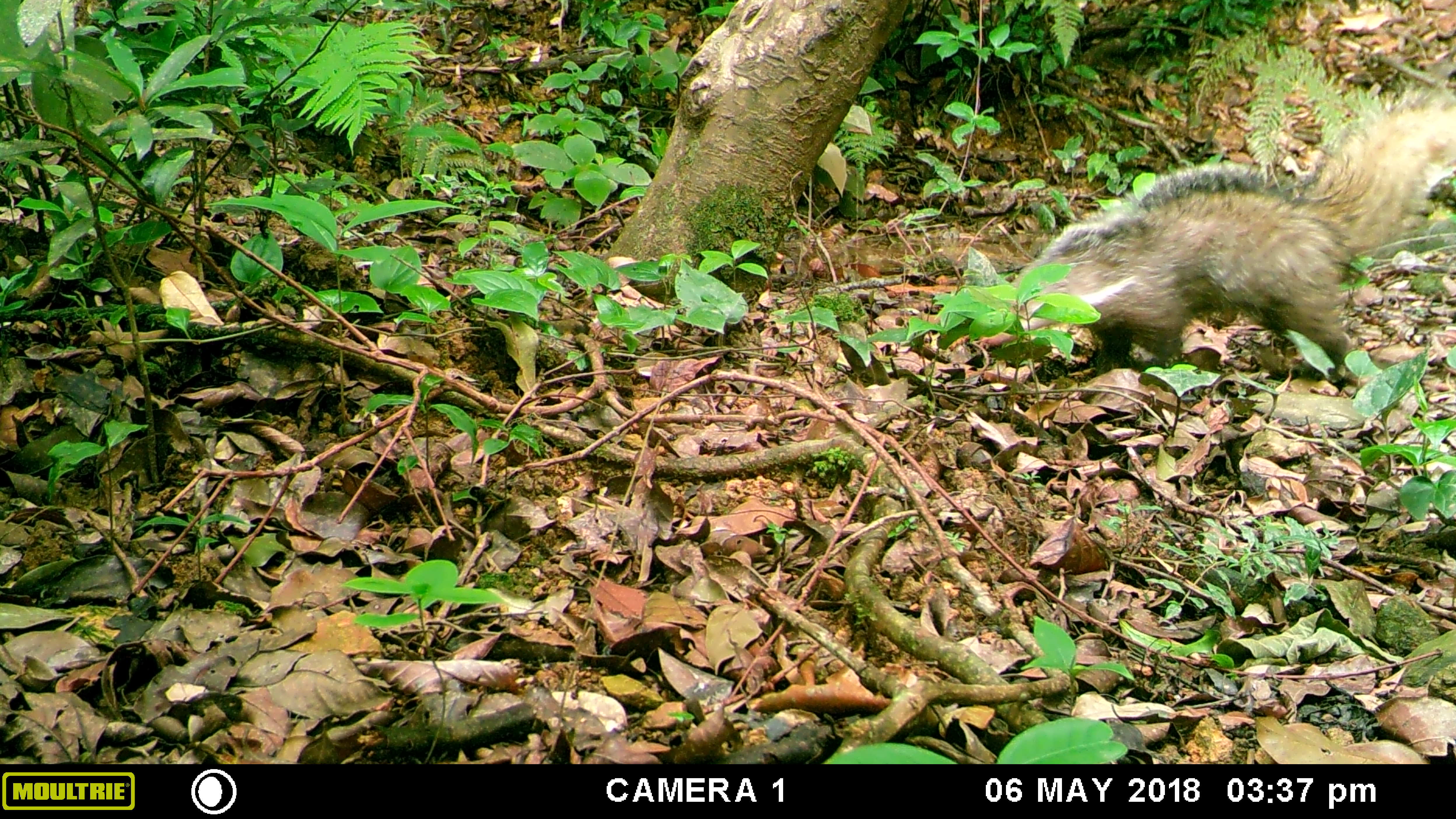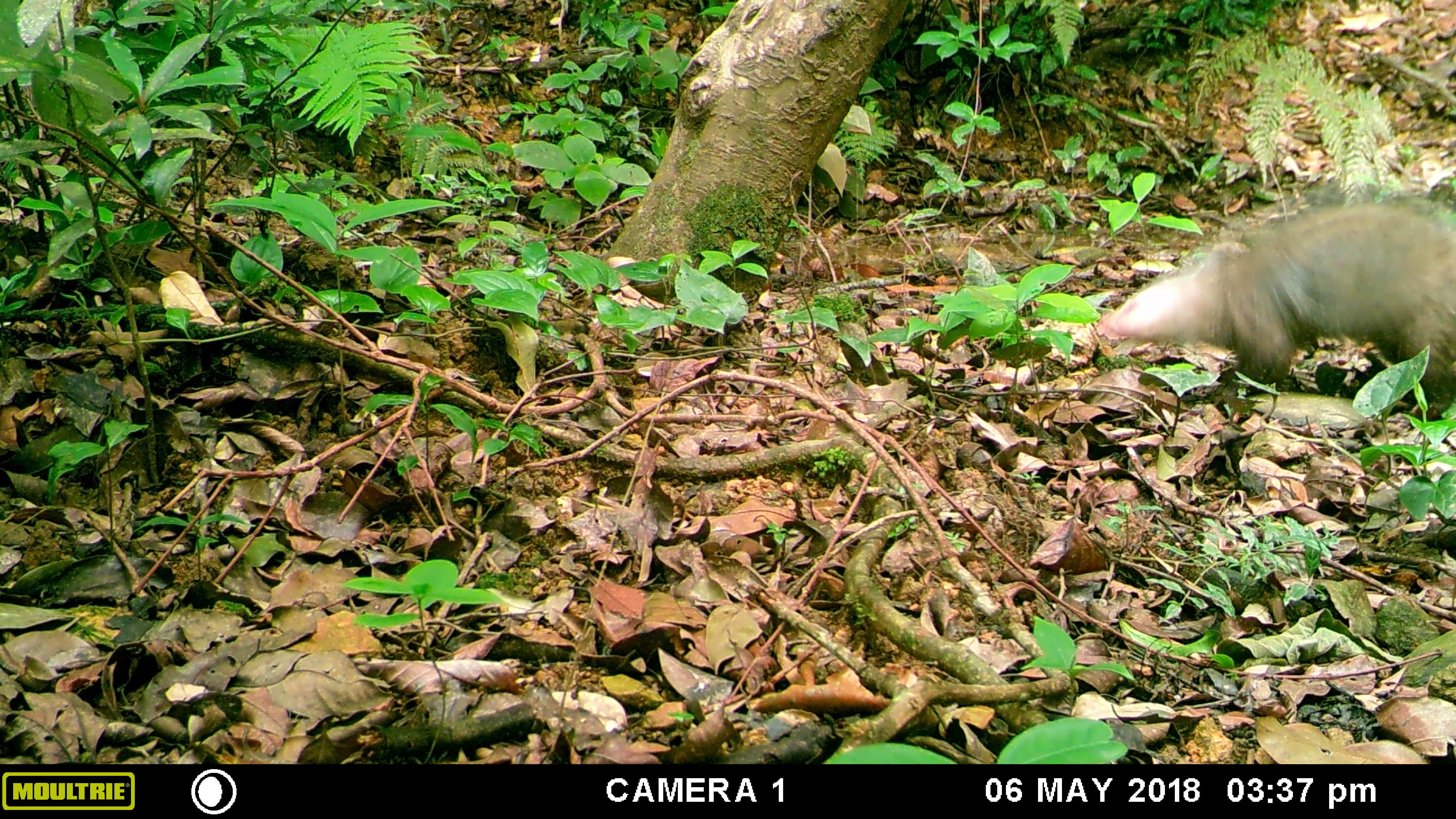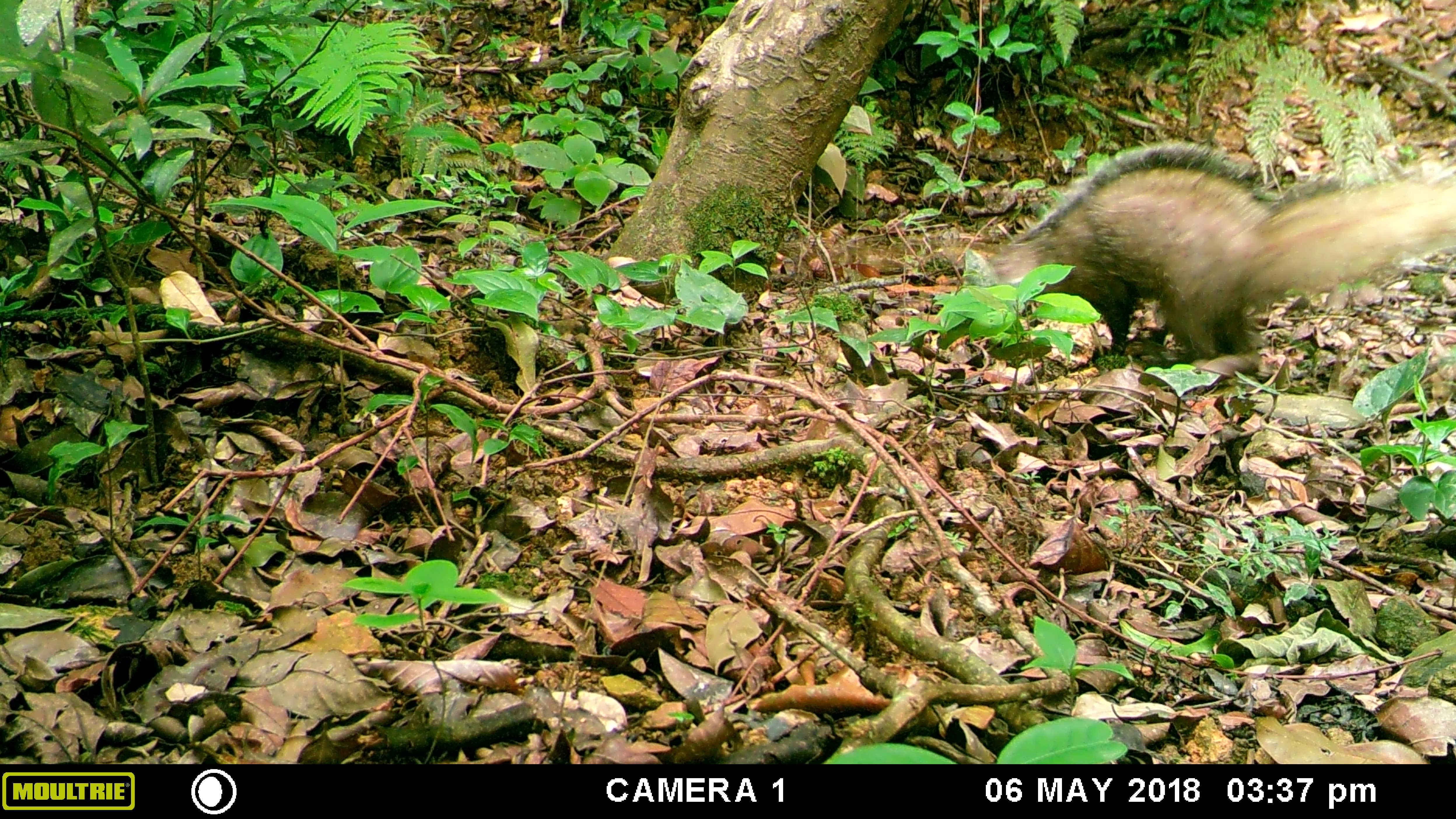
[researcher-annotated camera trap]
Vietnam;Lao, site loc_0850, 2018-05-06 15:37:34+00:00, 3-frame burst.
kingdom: Animalia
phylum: Chordata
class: Mammalia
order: Carnivora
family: Herpestidae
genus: Urva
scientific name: Urva urva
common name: crab-eating mongoose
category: crab eating mongoose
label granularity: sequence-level